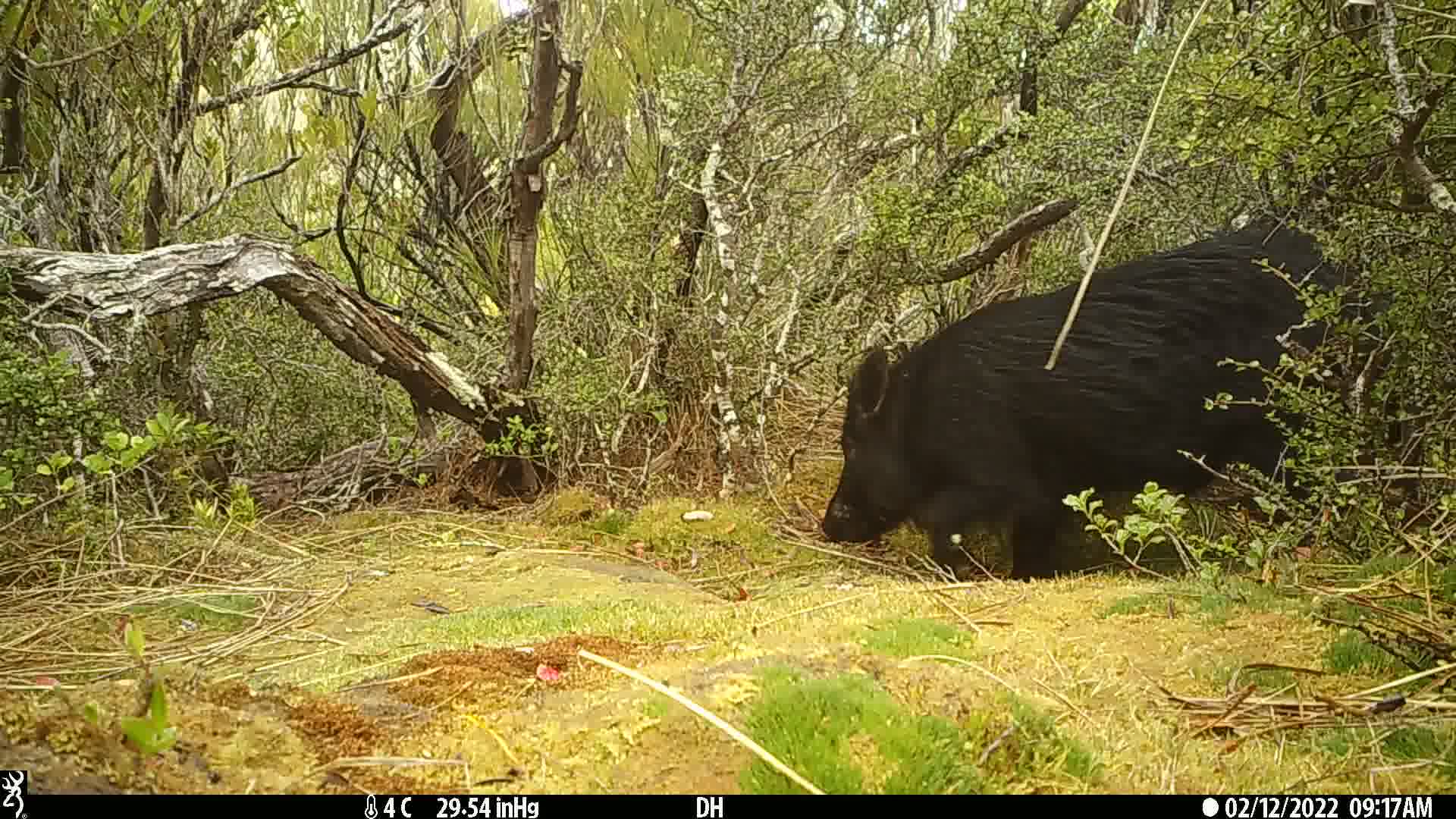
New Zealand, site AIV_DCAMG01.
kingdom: Animalia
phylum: Chordata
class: Mammalia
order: Artiodactyla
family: Suidae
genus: Sus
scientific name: Sus scrofa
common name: pig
Pig (Sus scrofa).